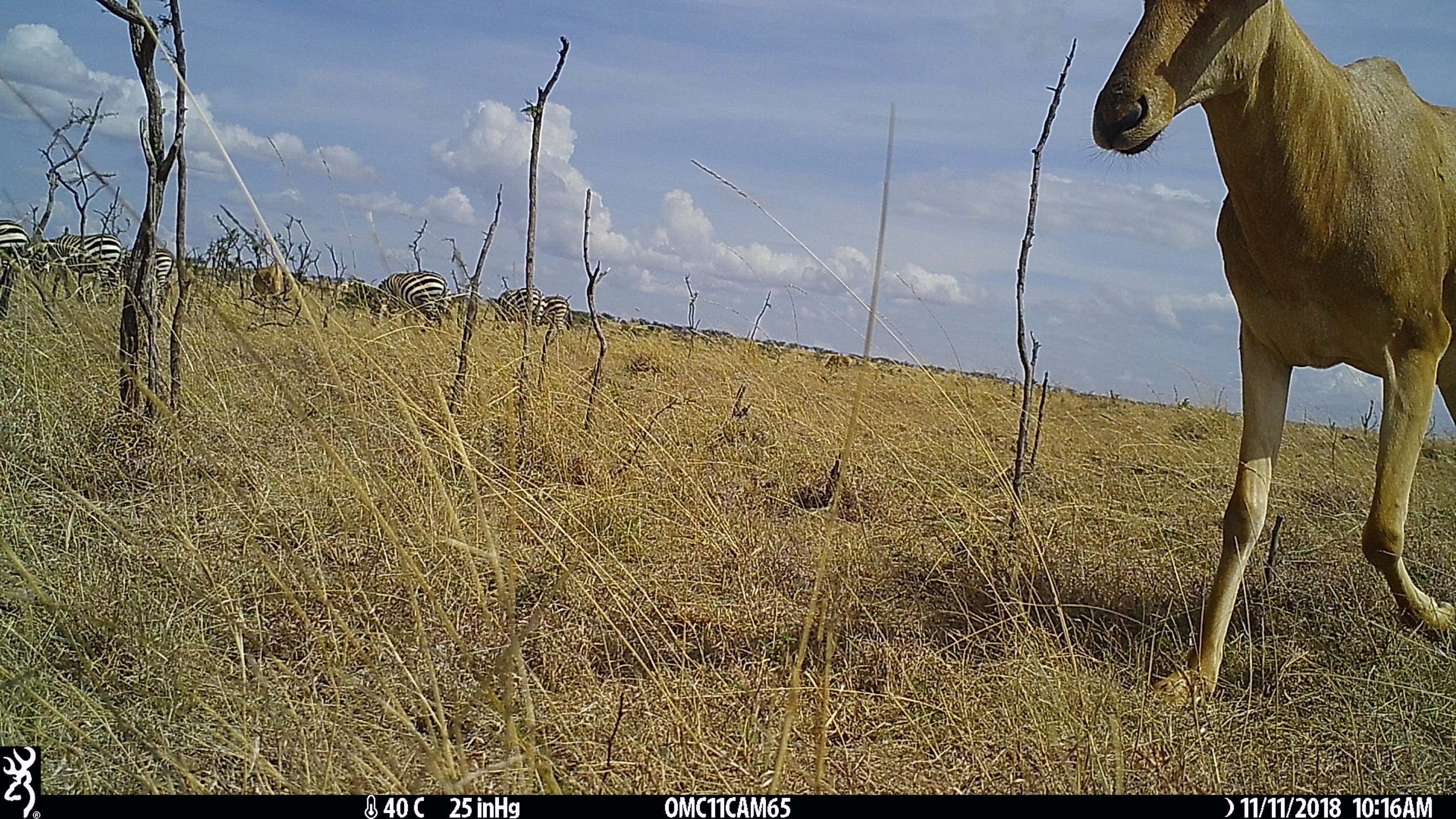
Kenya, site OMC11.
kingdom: Animalia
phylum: Chordata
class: Mammalia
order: Perissodactyla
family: Equidae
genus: Equus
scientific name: Equus quagga burchellii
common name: burchell's zebra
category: zebra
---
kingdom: Animalia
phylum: Chordata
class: Mammalia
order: Artiodactyla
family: Bovidae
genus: Alcelaphus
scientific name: Alcelaphus buselaphus cokii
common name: coke's hartebeest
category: hartebeest cokes